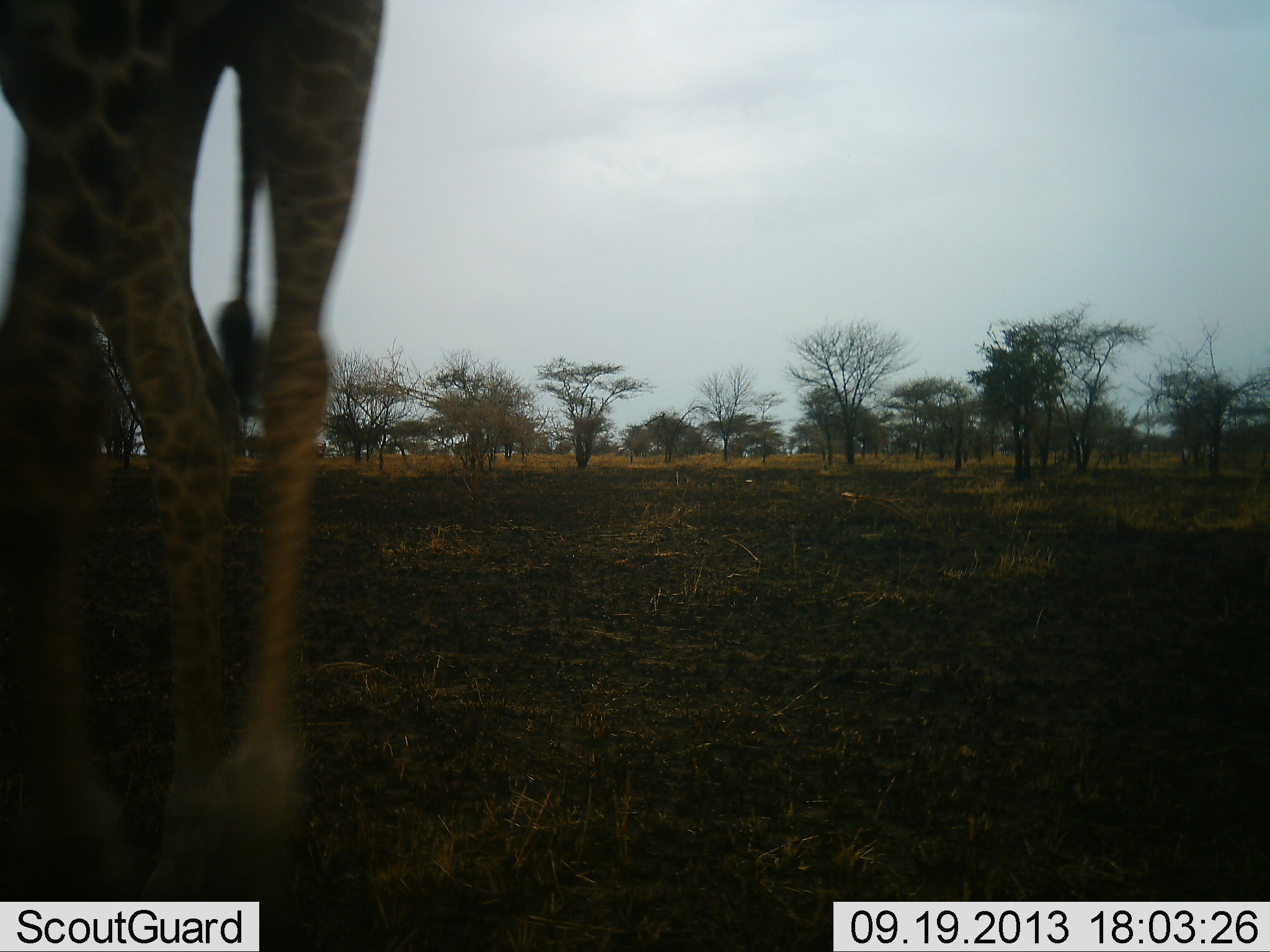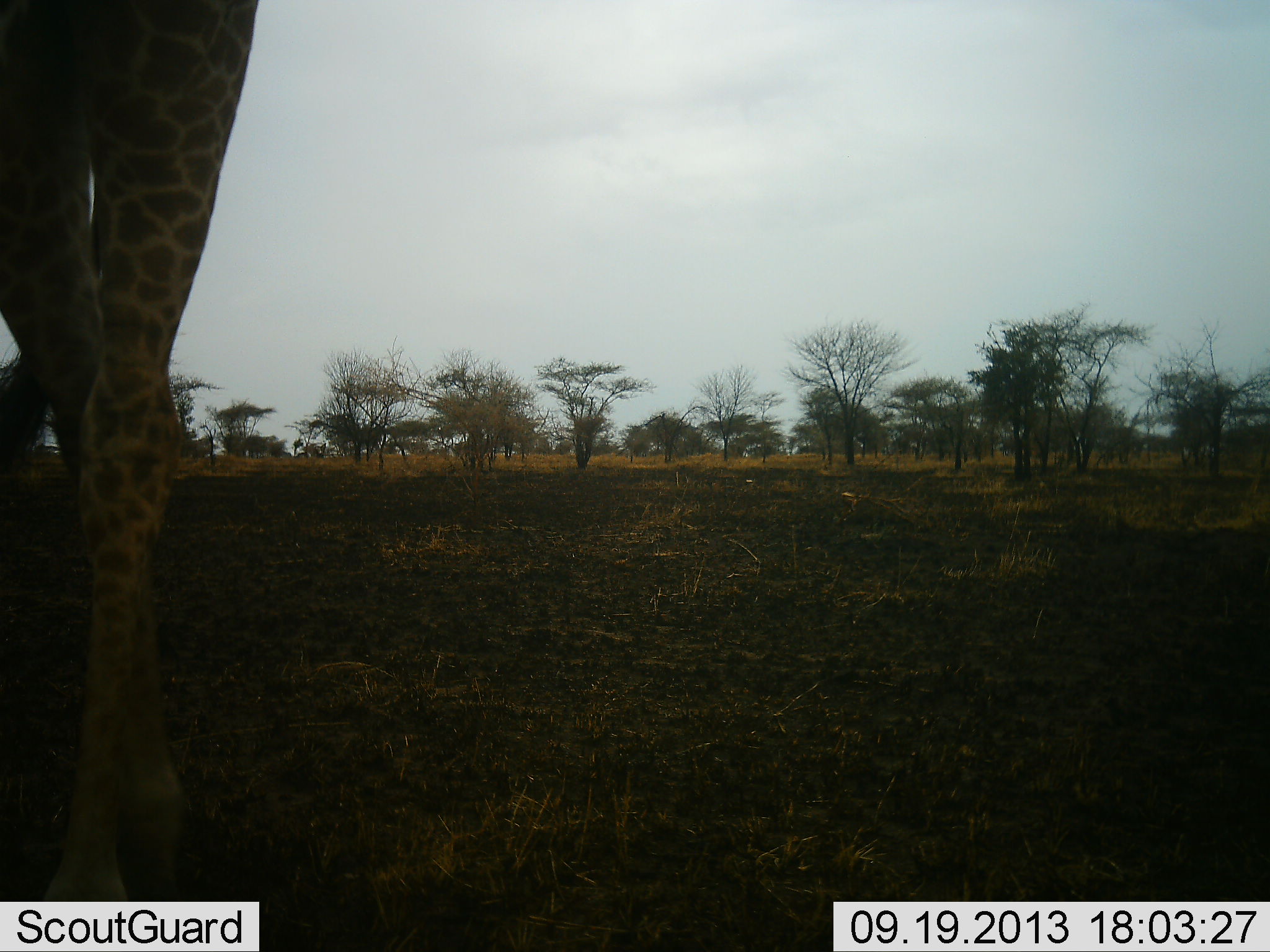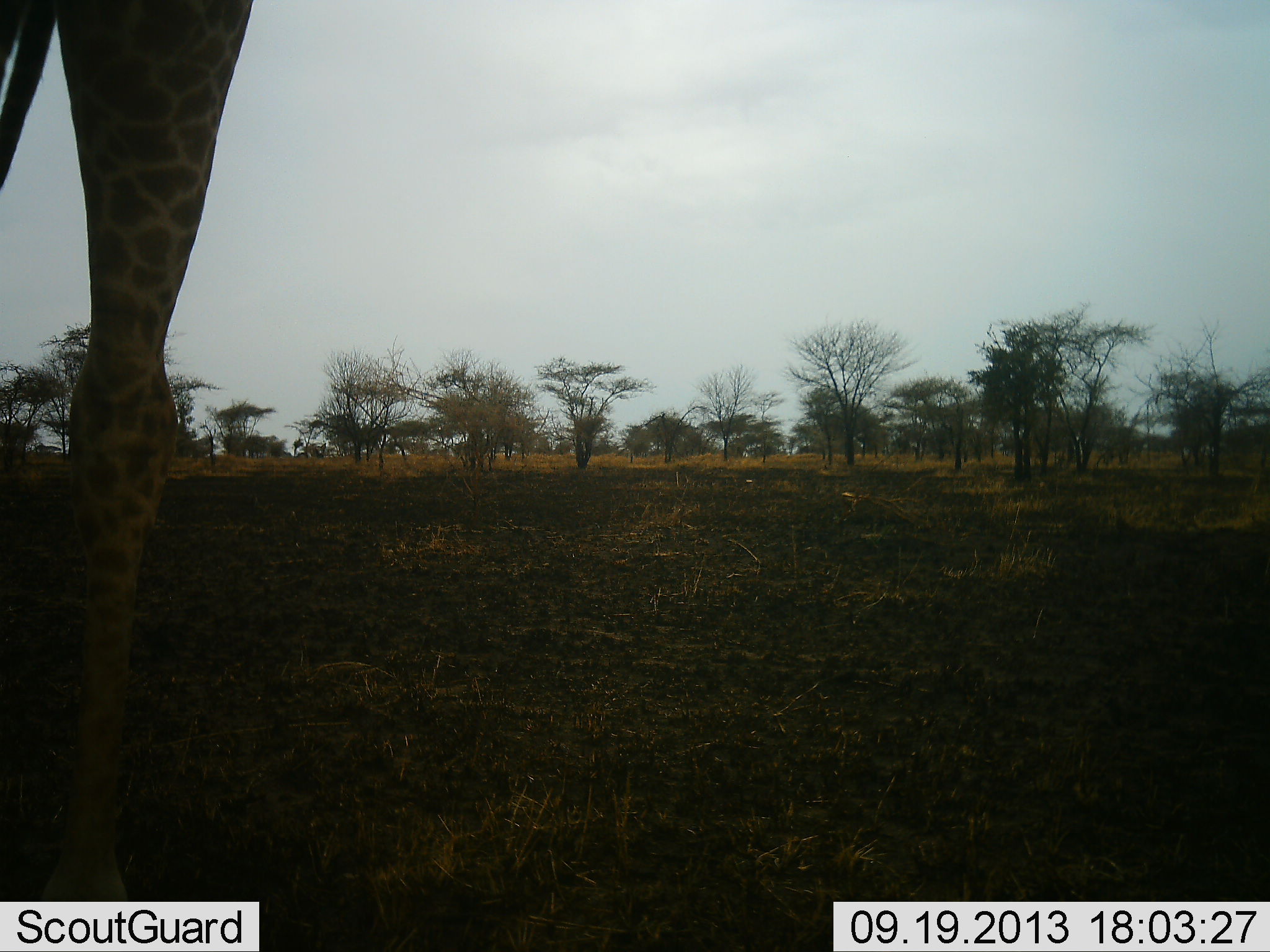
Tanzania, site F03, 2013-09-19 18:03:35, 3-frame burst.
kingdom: Animalia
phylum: Chordata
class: Mammalia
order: Artiodactyla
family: Giraffidae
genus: Giraffa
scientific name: Giraffa camelopardalis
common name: giraffe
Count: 1.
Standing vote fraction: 16%.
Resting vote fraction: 0%.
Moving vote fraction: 87%.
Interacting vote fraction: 0%.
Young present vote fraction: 0%.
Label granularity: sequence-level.